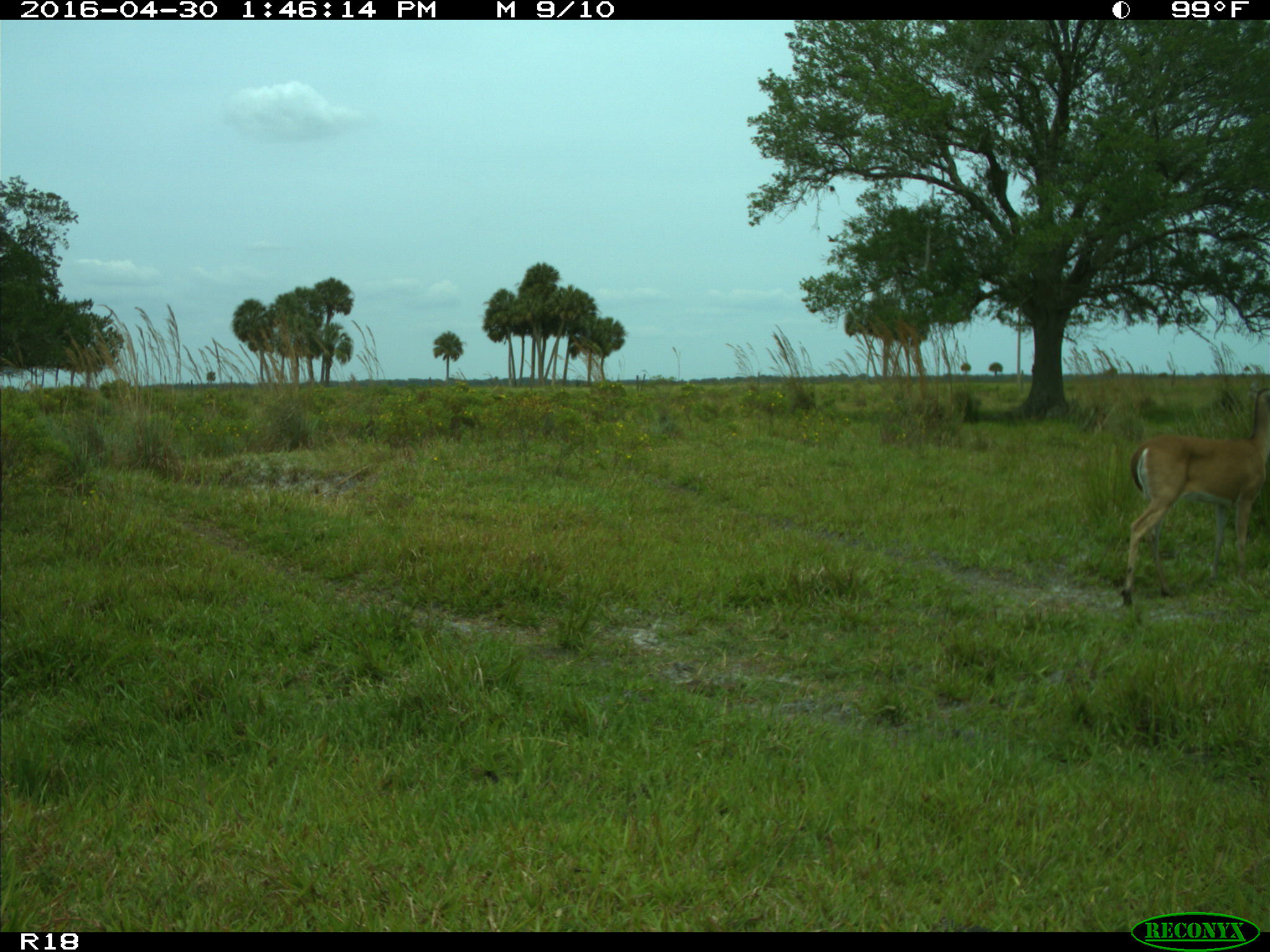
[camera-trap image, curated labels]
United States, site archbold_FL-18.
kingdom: Animalia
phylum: Chordata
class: Mammalia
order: Artiodactyla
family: Cervidae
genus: Odocoileus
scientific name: Odocoileus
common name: deer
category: unidentified deer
Unidentified deer (deer) (Odocoileus).